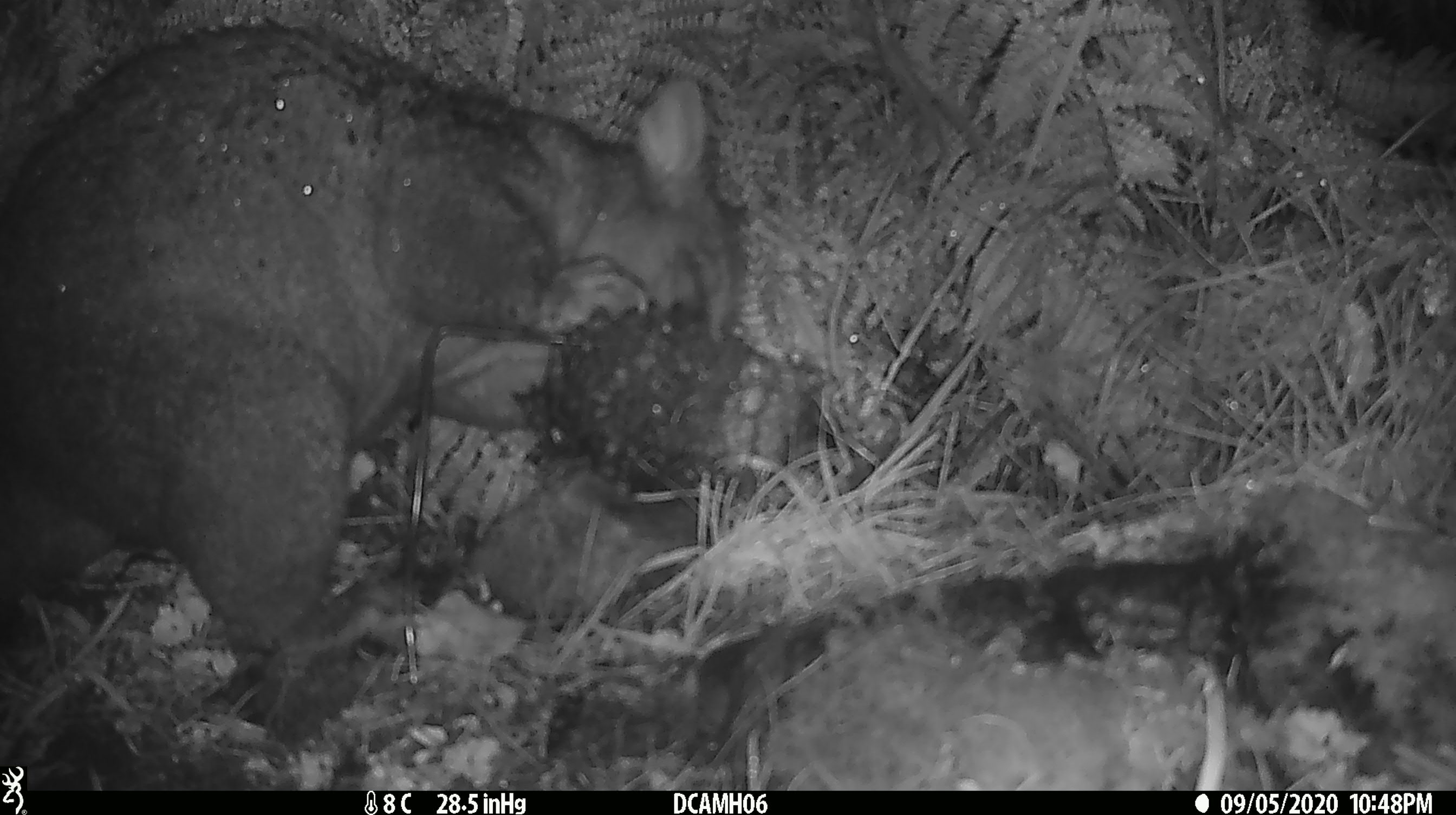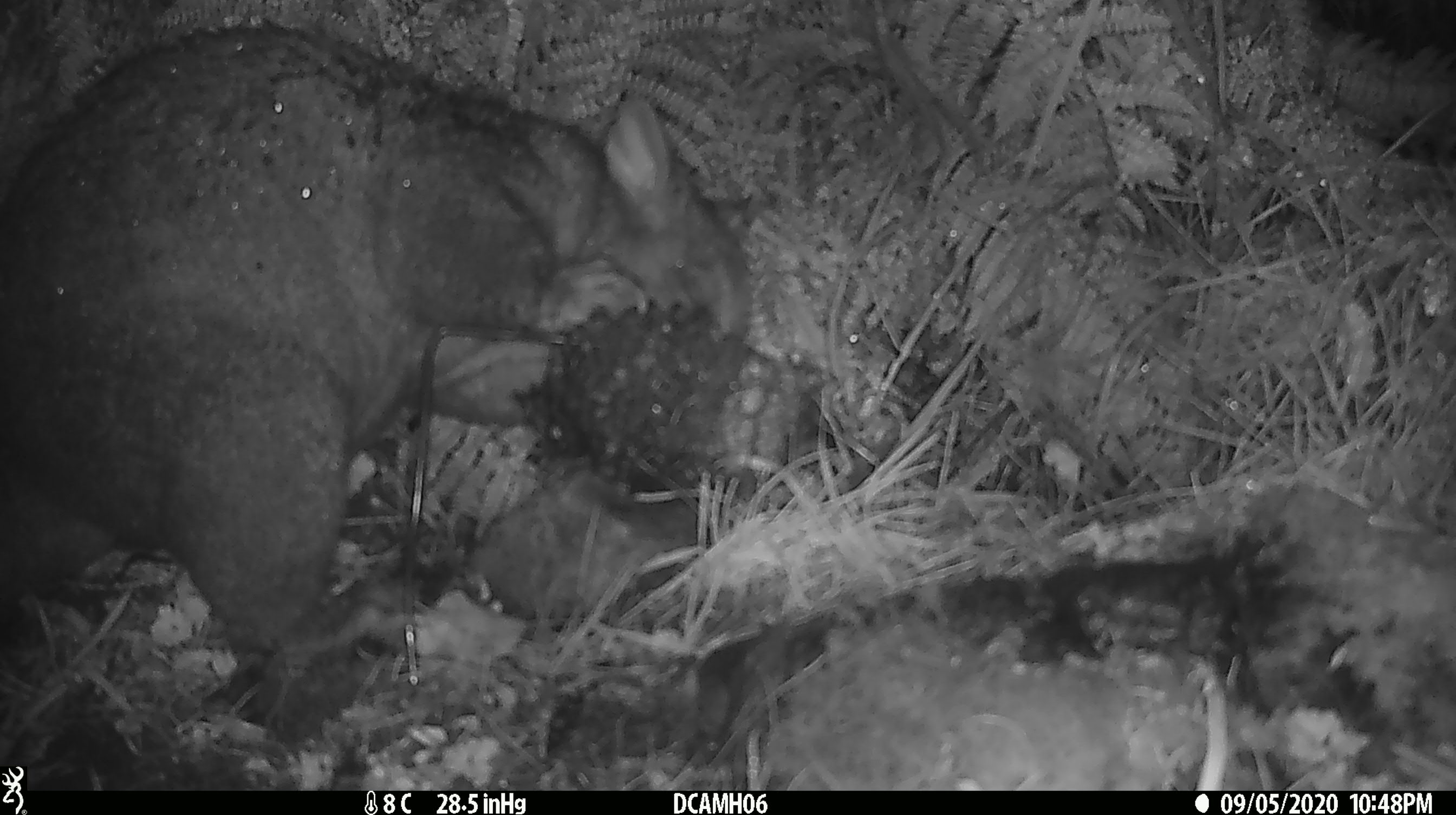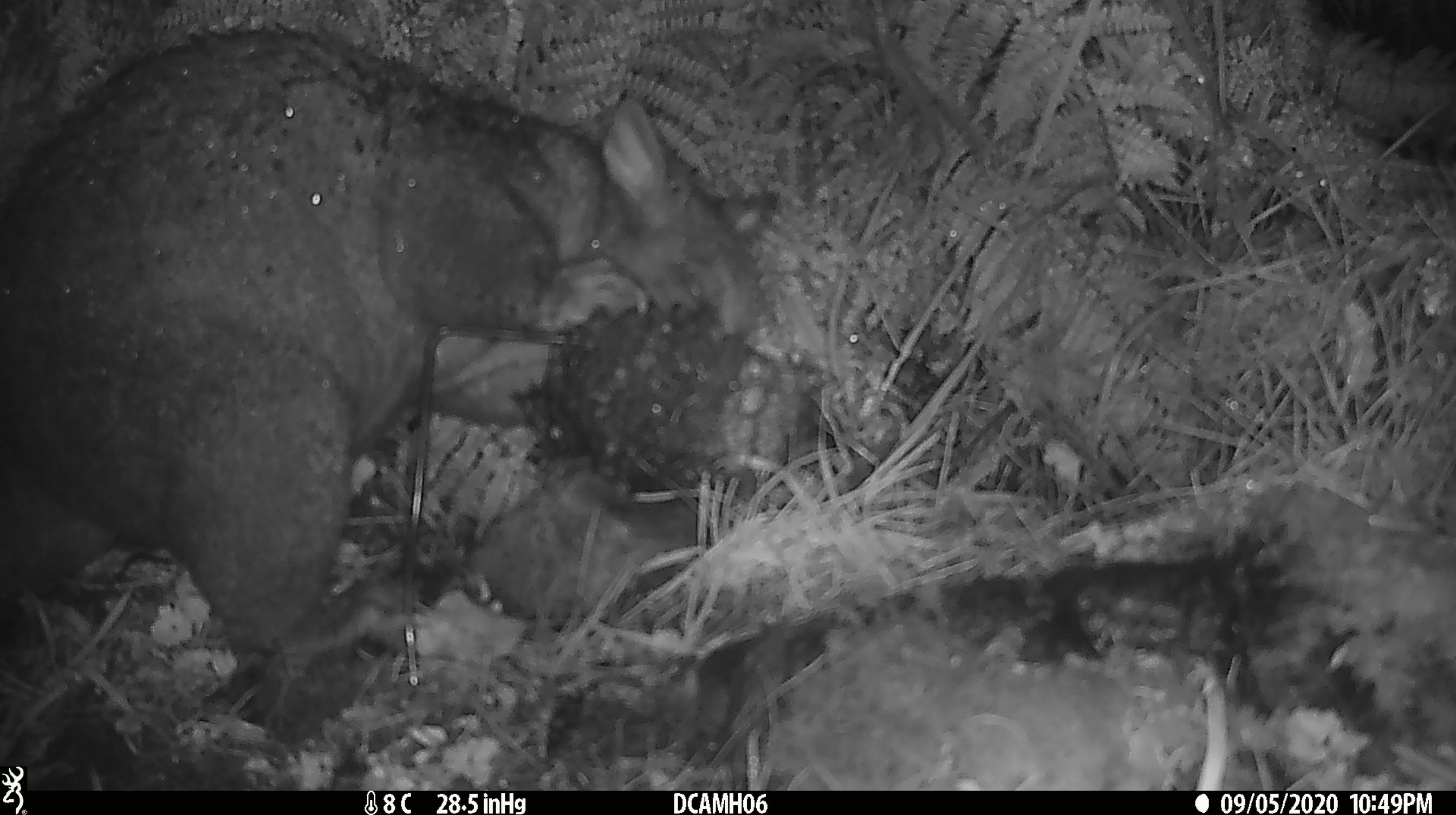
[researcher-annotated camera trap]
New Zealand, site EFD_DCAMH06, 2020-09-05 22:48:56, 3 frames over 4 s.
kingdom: Animalia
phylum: Chordata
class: Mammalia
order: Diprotodontia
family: Phalangeridae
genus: Trichosurus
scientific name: Trichosurus vulpecula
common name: common brushtail possum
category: possum